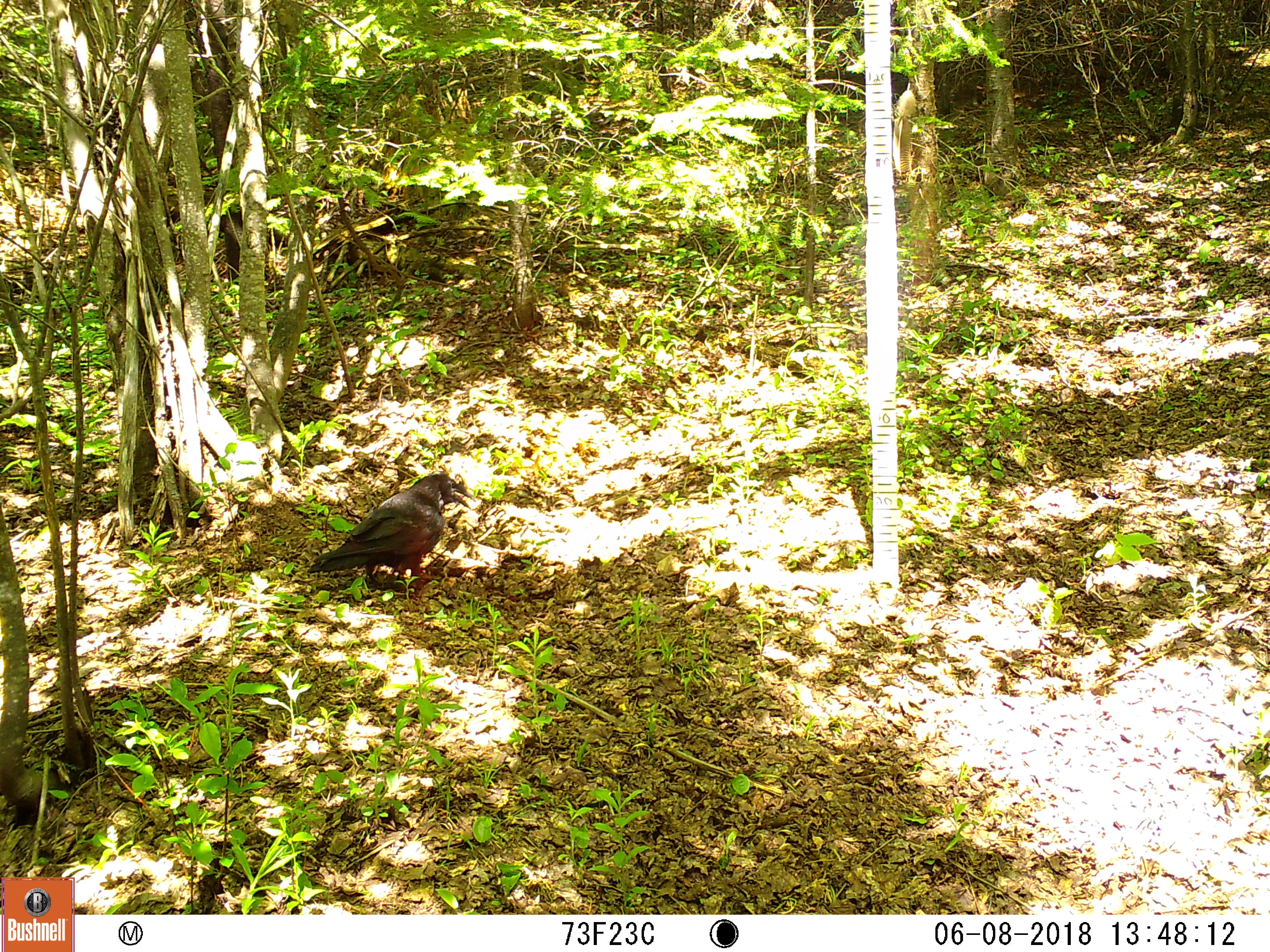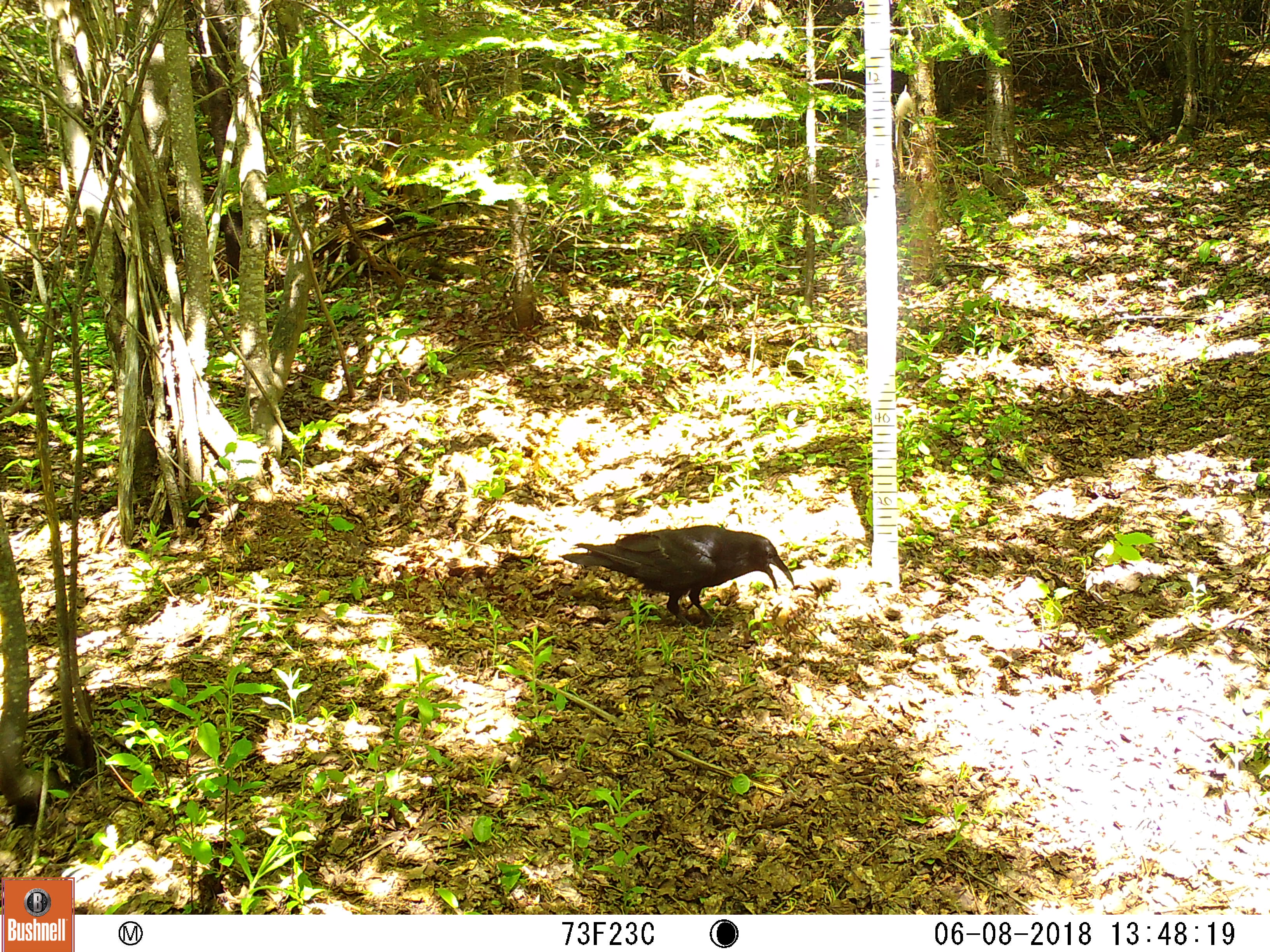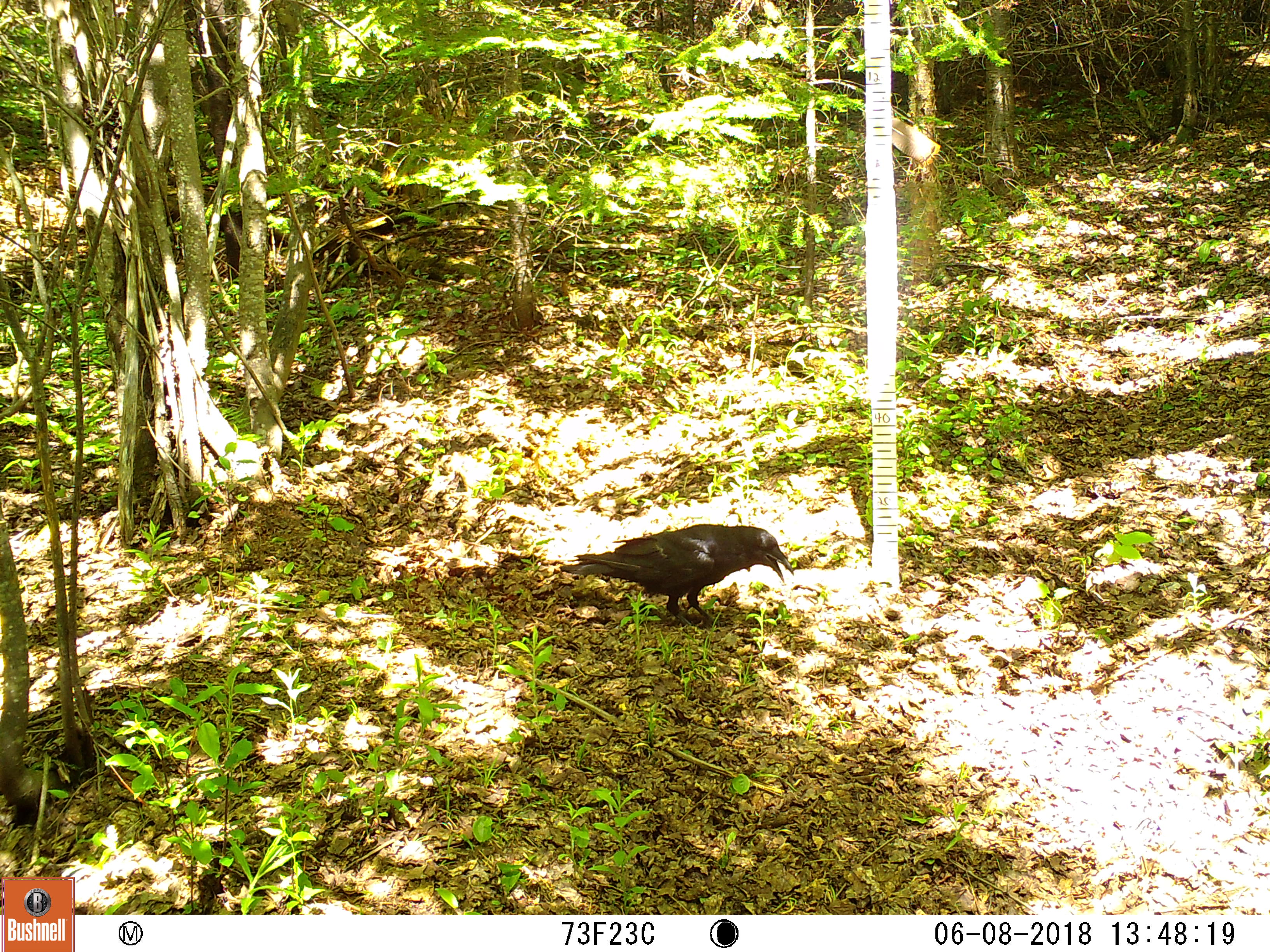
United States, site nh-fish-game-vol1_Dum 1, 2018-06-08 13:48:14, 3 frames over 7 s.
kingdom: Animalia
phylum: Chordata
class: Aves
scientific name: Aves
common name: bird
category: bird sp.